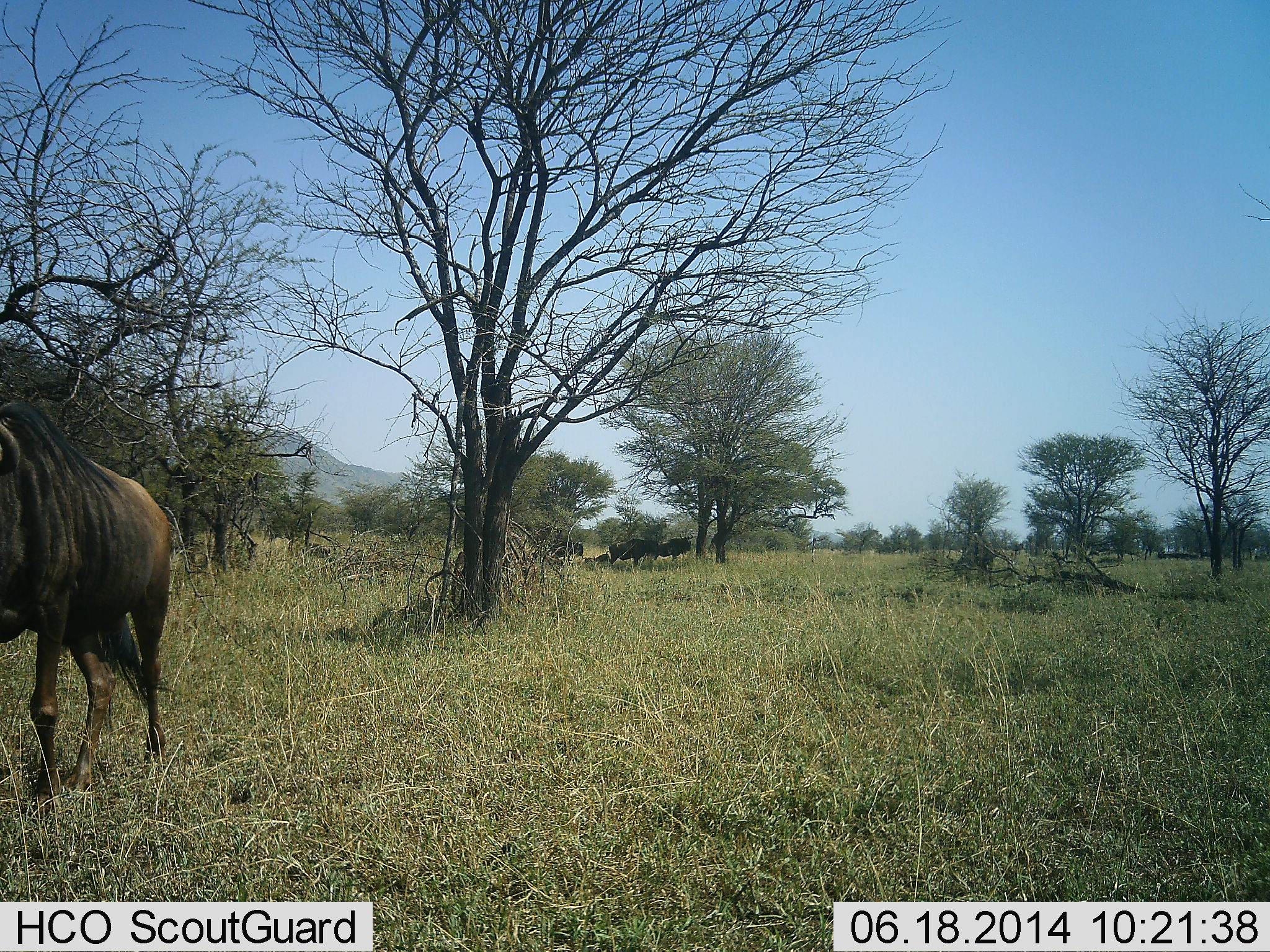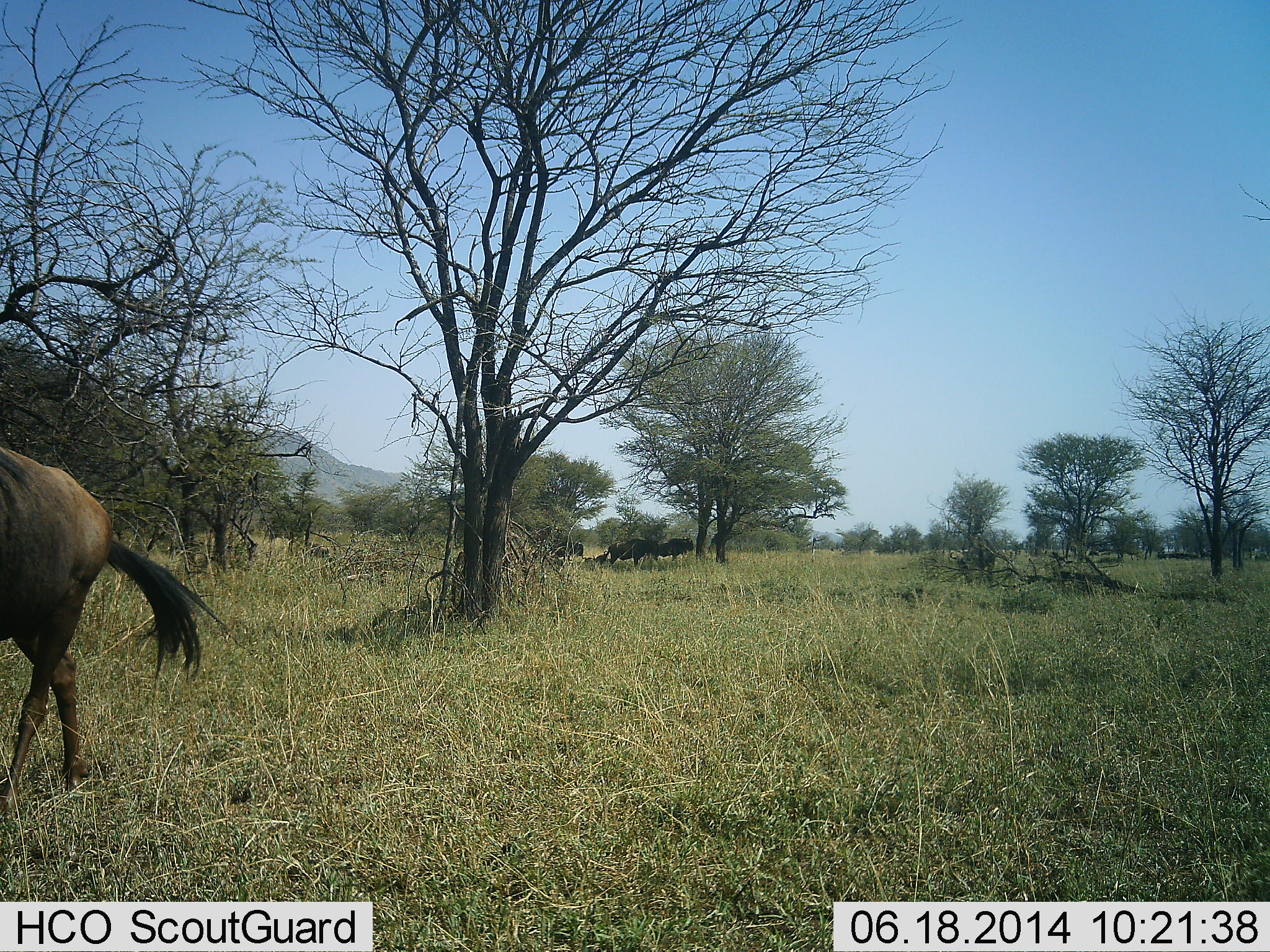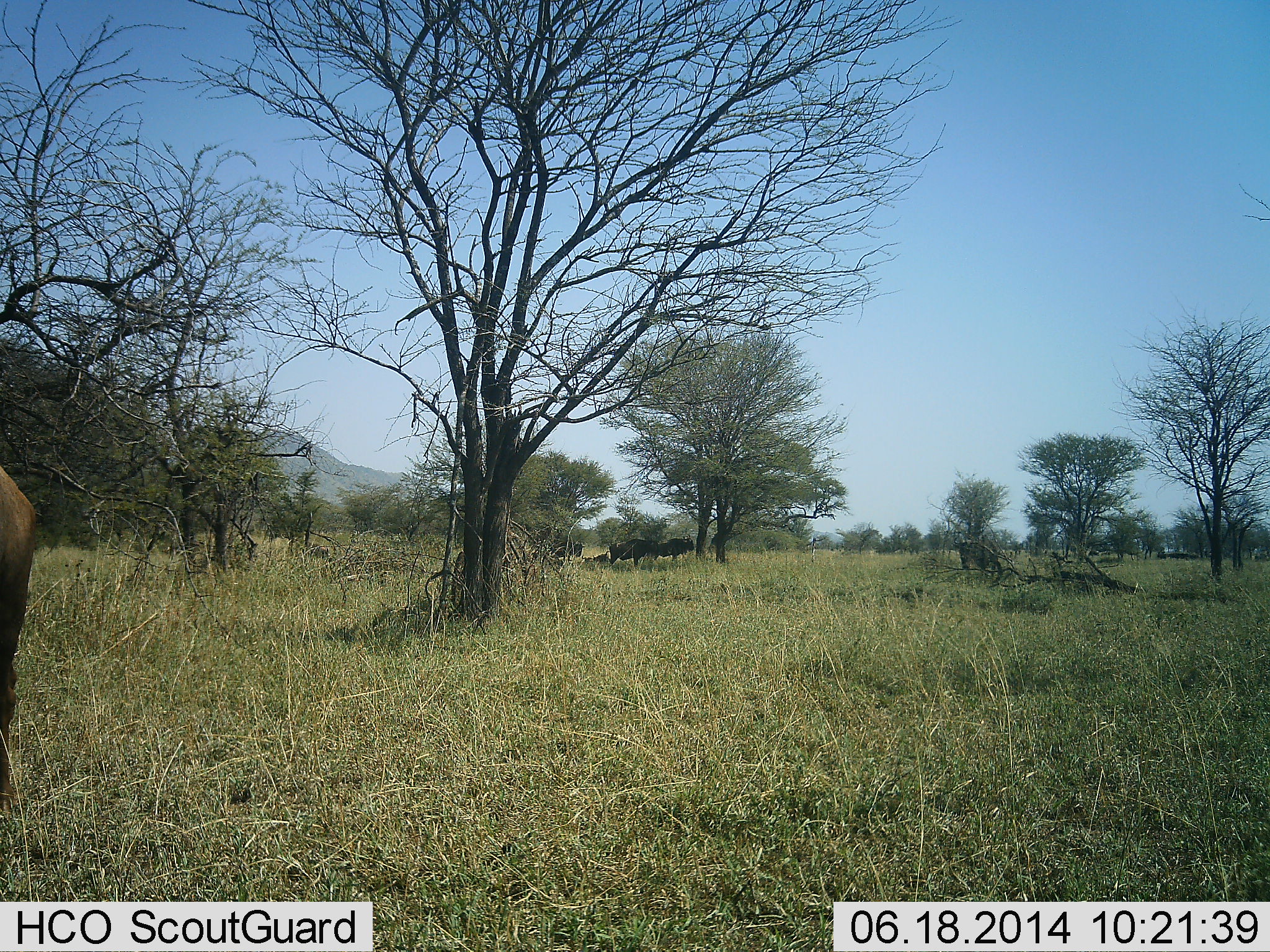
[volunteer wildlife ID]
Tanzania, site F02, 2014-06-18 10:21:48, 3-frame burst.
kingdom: Animalia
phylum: Chordata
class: Mammalia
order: Artiodactyla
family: Bovidae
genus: Connochaetes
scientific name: Connochaetes taurinus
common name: blue wildebeest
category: wildebeest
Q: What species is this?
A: Wildebeest (blue wildebeest) (Connochaetes taurinus).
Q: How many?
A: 4.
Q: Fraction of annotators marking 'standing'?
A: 64%.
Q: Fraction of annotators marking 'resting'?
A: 45%.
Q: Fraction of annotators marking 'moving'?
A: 100%.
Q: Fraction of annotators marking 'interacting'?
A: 0%.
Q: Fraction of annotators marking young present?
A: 0%.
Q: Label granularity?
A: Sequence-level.